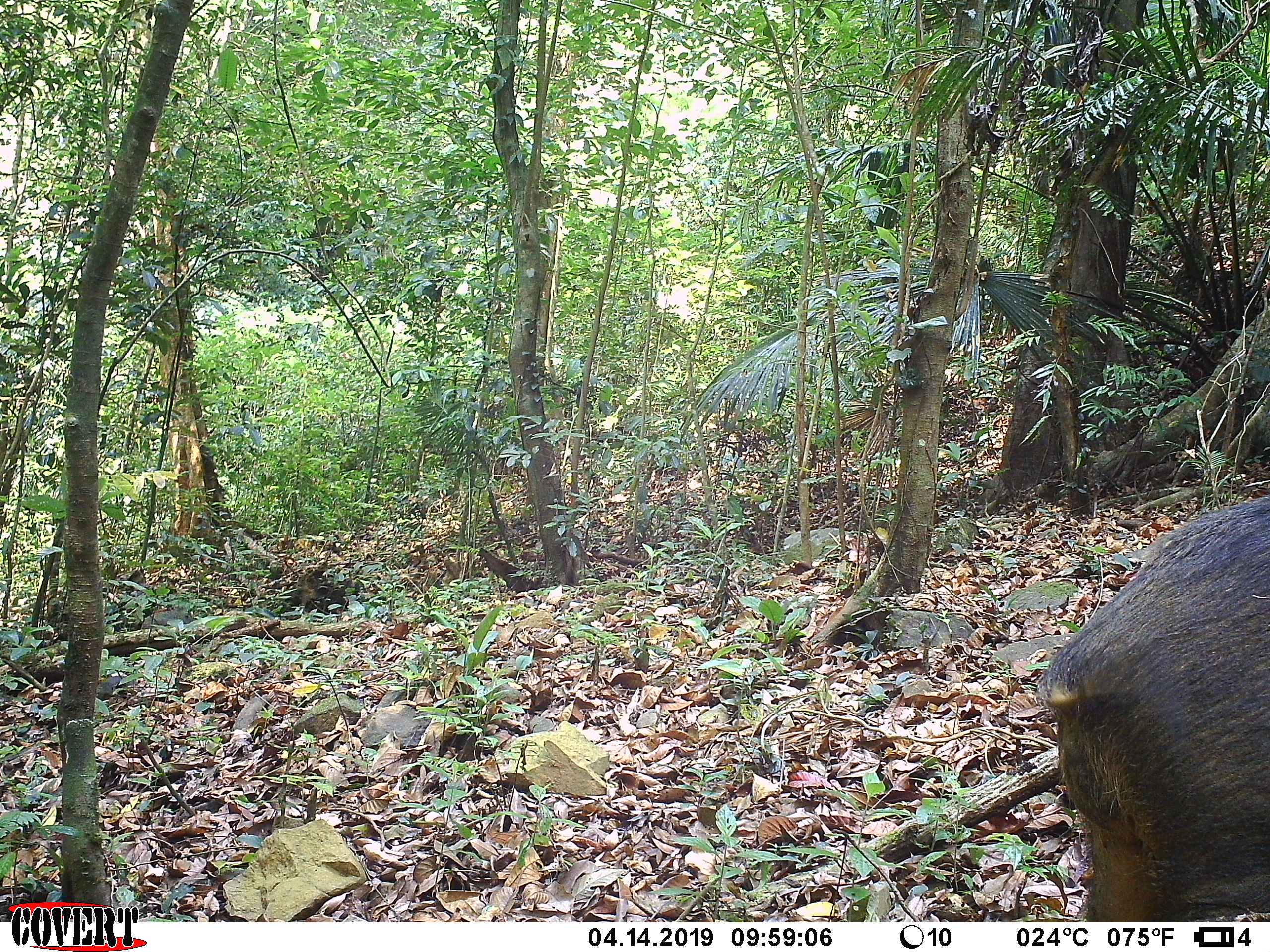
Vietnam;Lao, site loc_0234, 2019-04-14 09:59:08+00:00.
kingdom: Animalia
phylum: Chordata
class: Mammalia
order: Artiodactyla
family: Suidae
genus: Sus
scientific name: Sus scrofa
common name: eurasian wild pig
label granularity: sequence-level